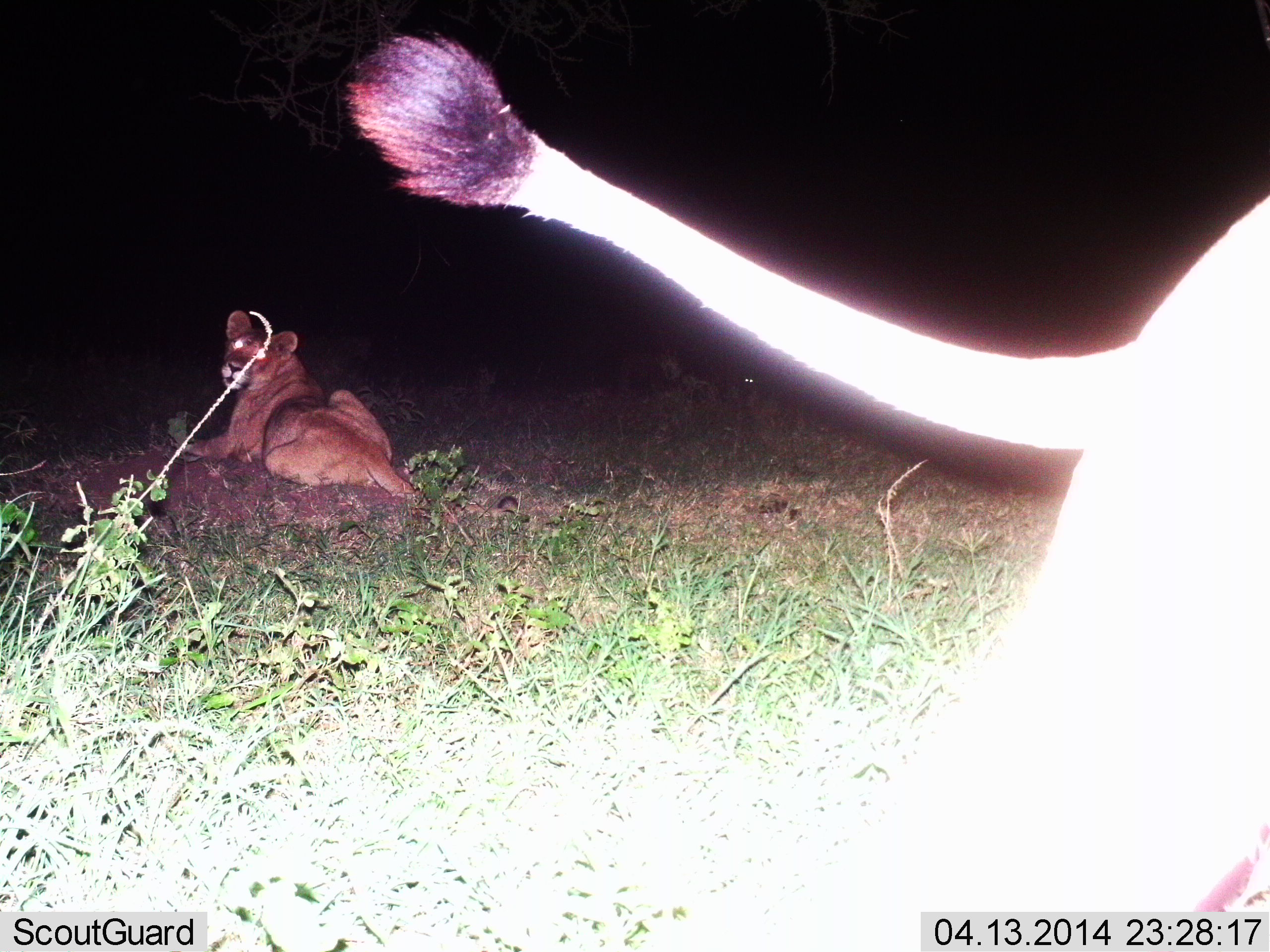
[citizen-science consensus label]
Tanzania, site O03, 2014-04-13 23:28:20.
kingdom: Animalia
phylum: Chordata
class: Mammalia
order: Carnivora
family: Felidae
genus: Panthera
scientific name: Panthera leo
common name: lion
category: lionfemale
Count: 2.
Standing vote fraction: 10%.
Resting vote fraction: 80%.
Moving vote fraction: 80%.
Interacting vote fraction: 10%.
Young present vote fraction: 0%.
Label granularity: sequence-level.